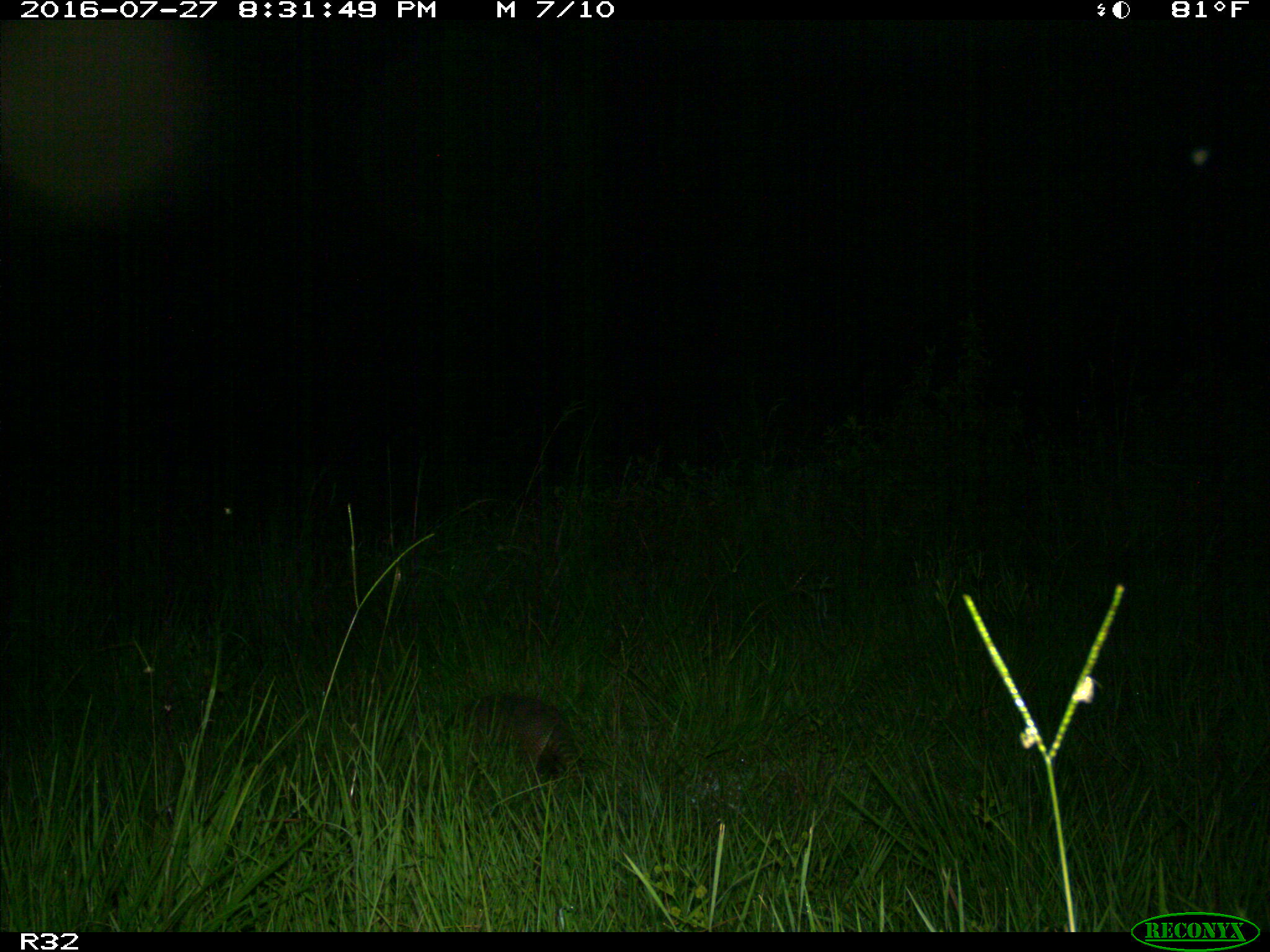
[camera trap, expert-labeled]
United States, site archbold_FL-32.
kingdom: Animalia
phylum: Chordata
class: Mammalia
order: Cingulata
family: Dasypodidae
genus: Dasypus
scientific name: Dasypus novemcinctus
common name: nine-banded armadillo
Dasypus novemcinctus (nine-banded armadillo).